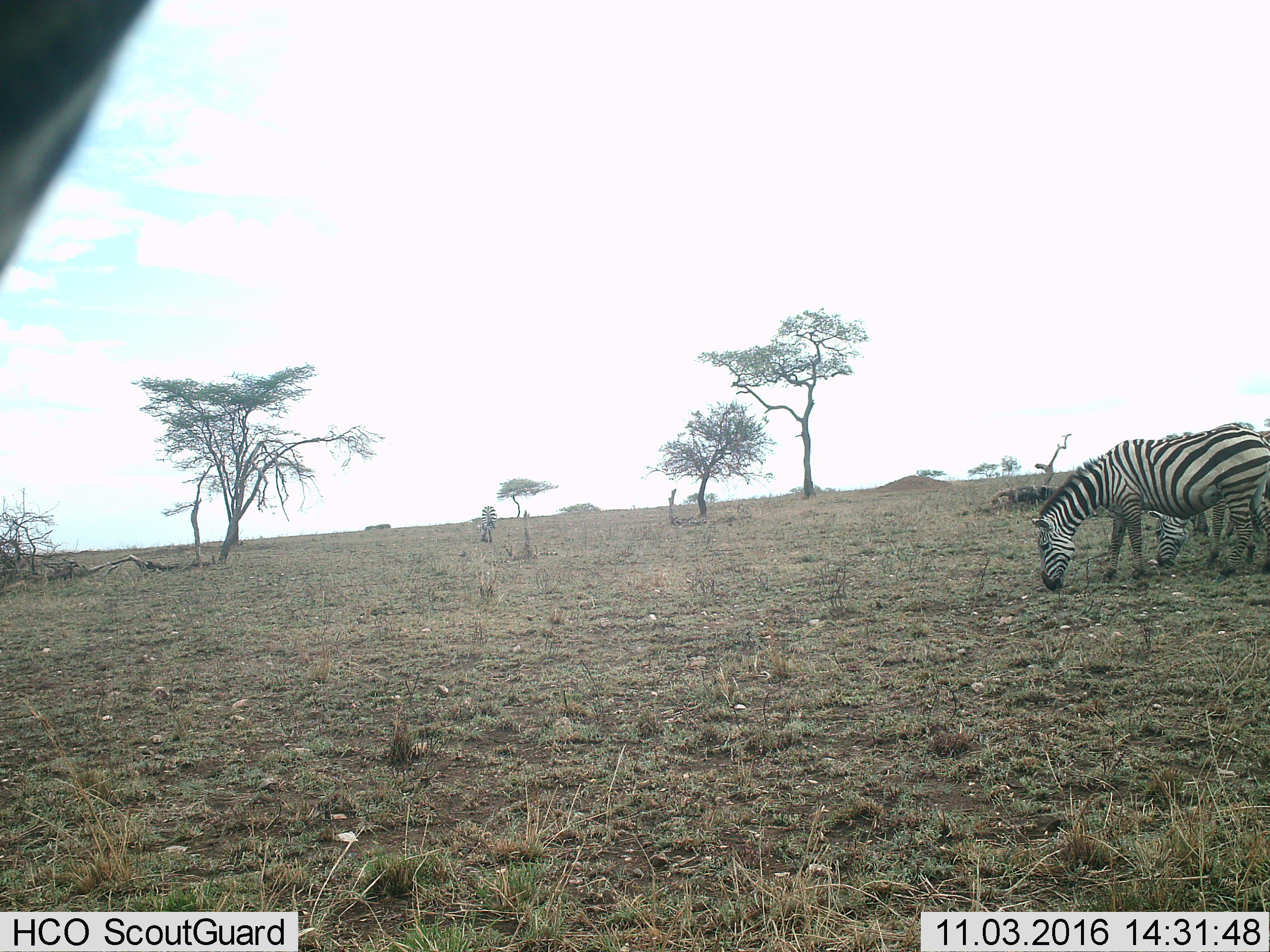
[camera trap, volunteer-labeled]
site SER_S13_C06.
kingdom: Animalia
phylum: Chordata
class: Mammalia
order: Perissodactyla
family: Equidae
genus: Equus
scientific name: Equus quagga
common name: plains zebra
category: zebraplains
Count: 4.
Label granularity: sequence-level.